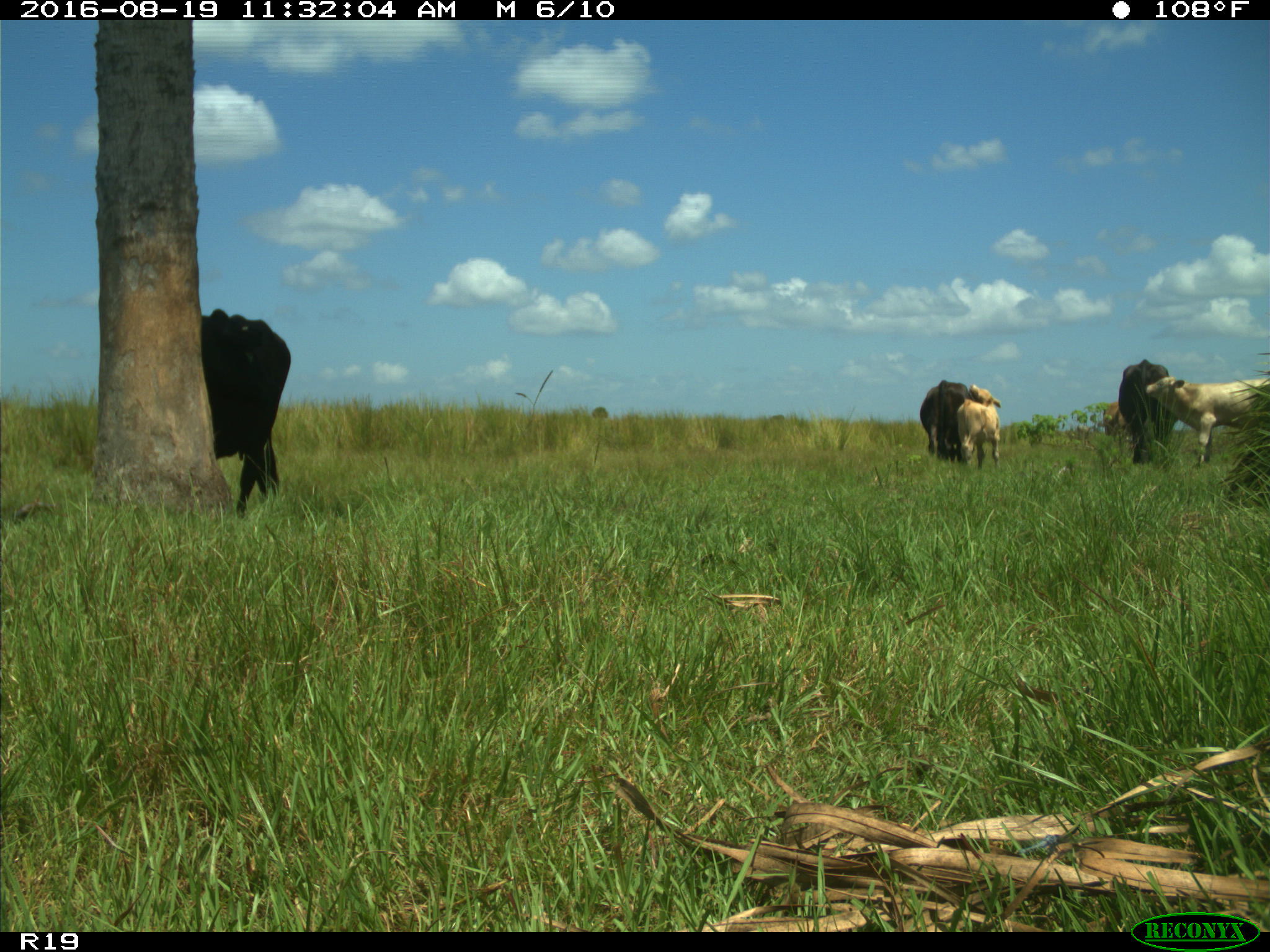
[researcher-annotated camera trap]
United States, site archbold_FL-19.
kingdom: Animalia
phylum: Chordata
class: Mammalia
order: Artiodactyla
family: Bovidae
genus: Bos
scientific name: Bos taurus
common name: domestic cow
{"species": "Bos taurus (domestic cow)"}